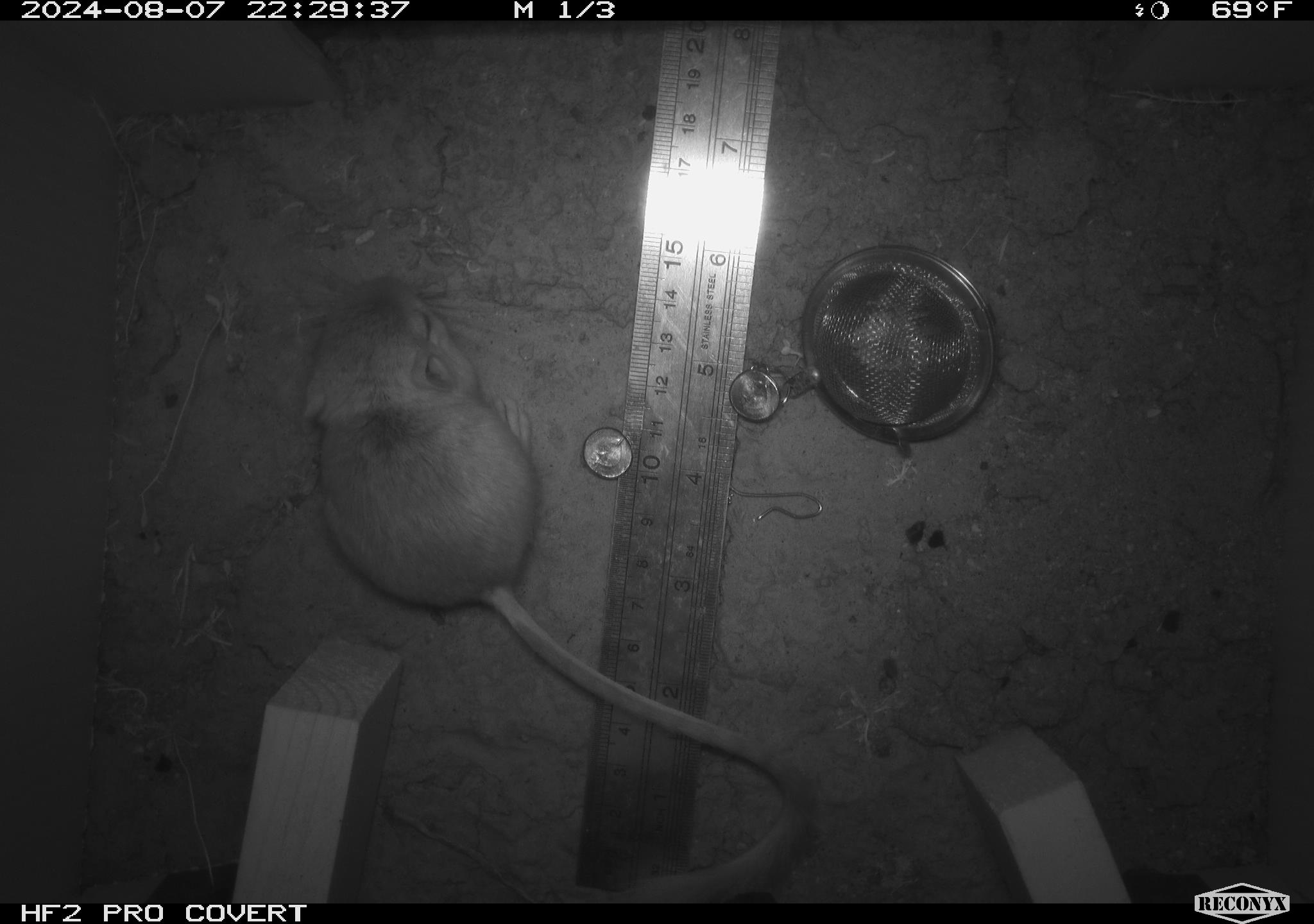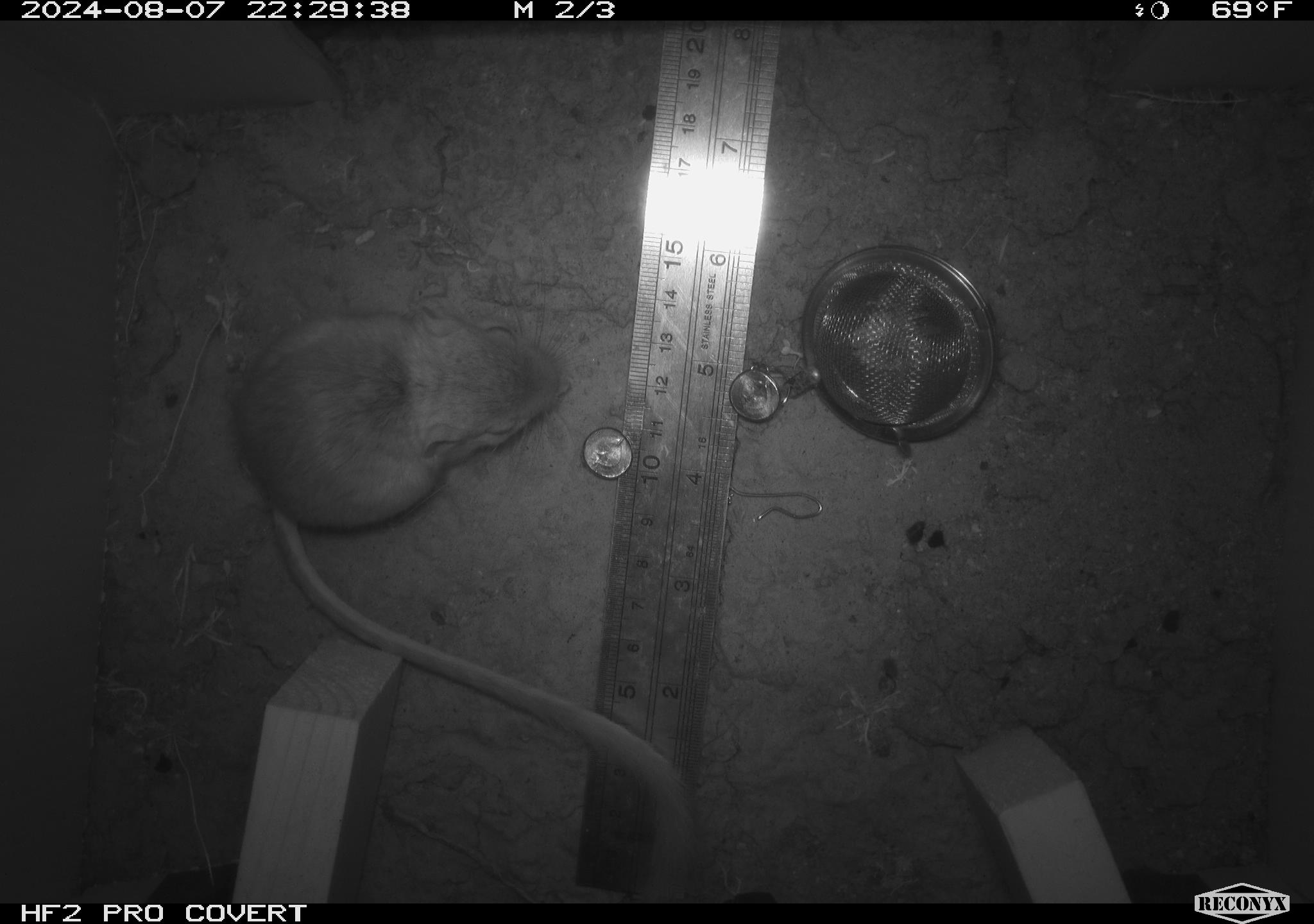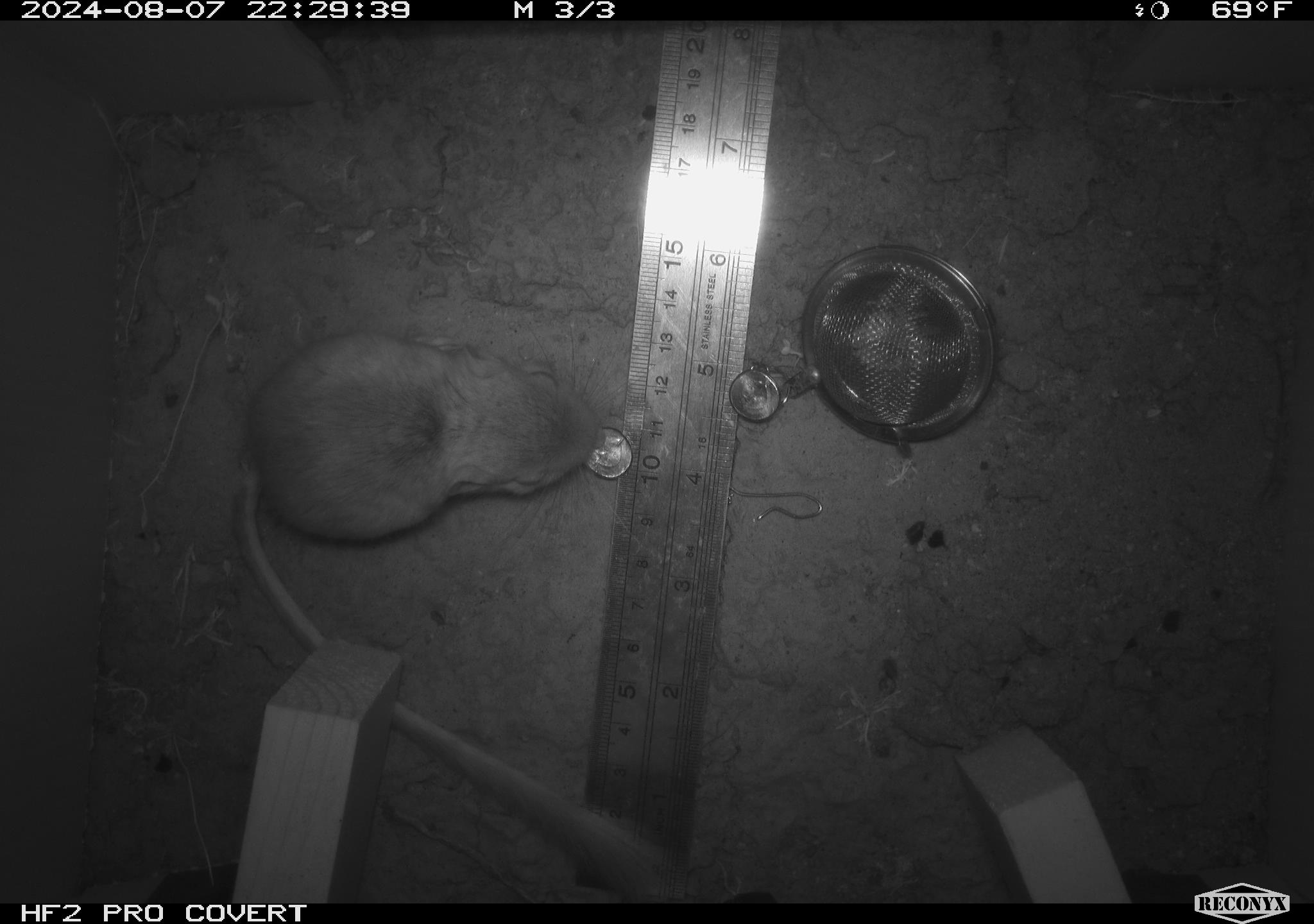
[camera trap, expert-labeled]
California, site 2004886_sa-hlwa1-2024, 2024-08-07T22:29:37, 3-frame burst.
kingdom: Animalia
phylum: Chordata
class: Mammalia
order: Rodentia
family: Heteromyidae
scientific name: Heteromyidae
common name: kangaroo rats and pocket mice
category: heteromyidae family